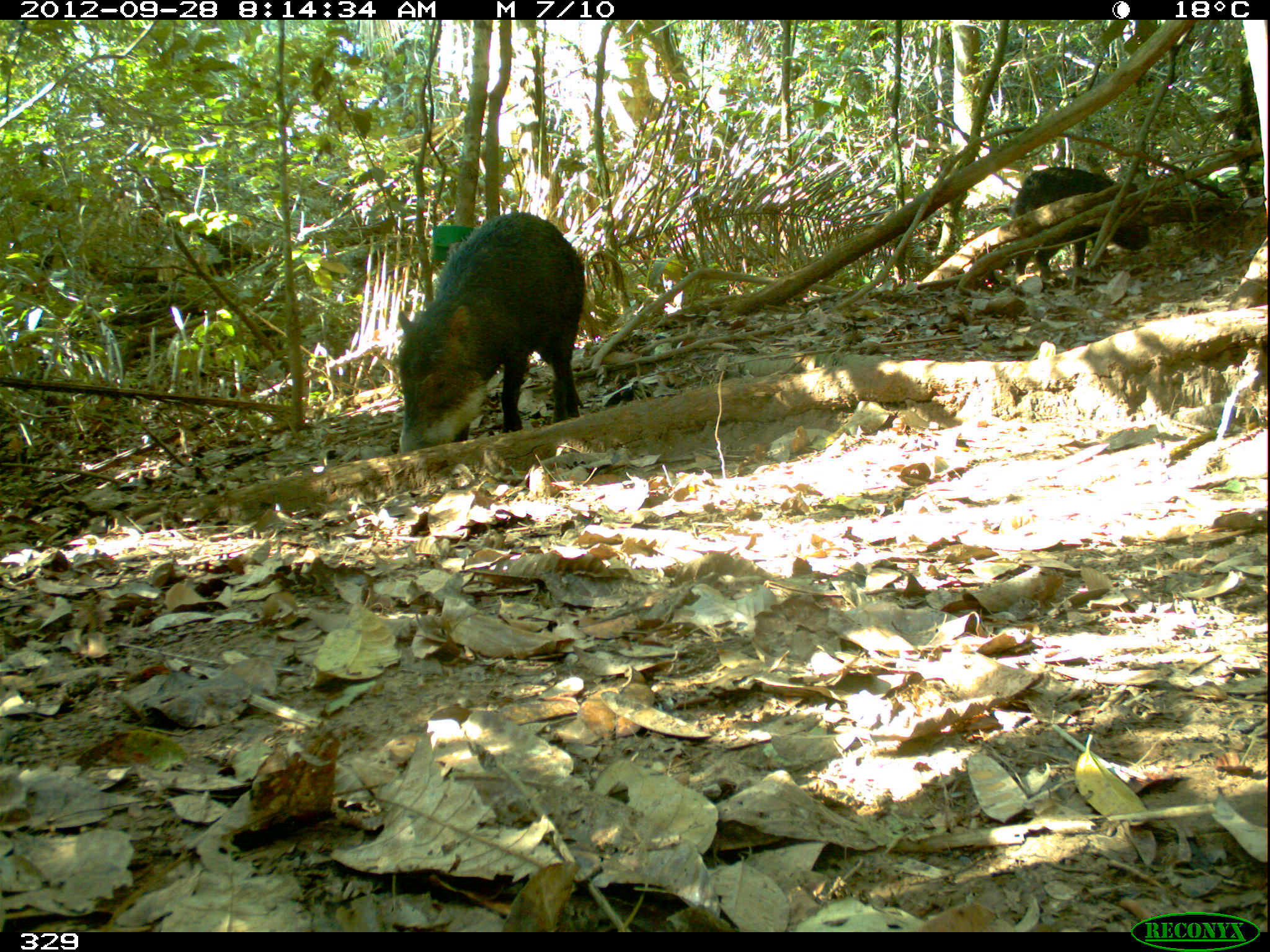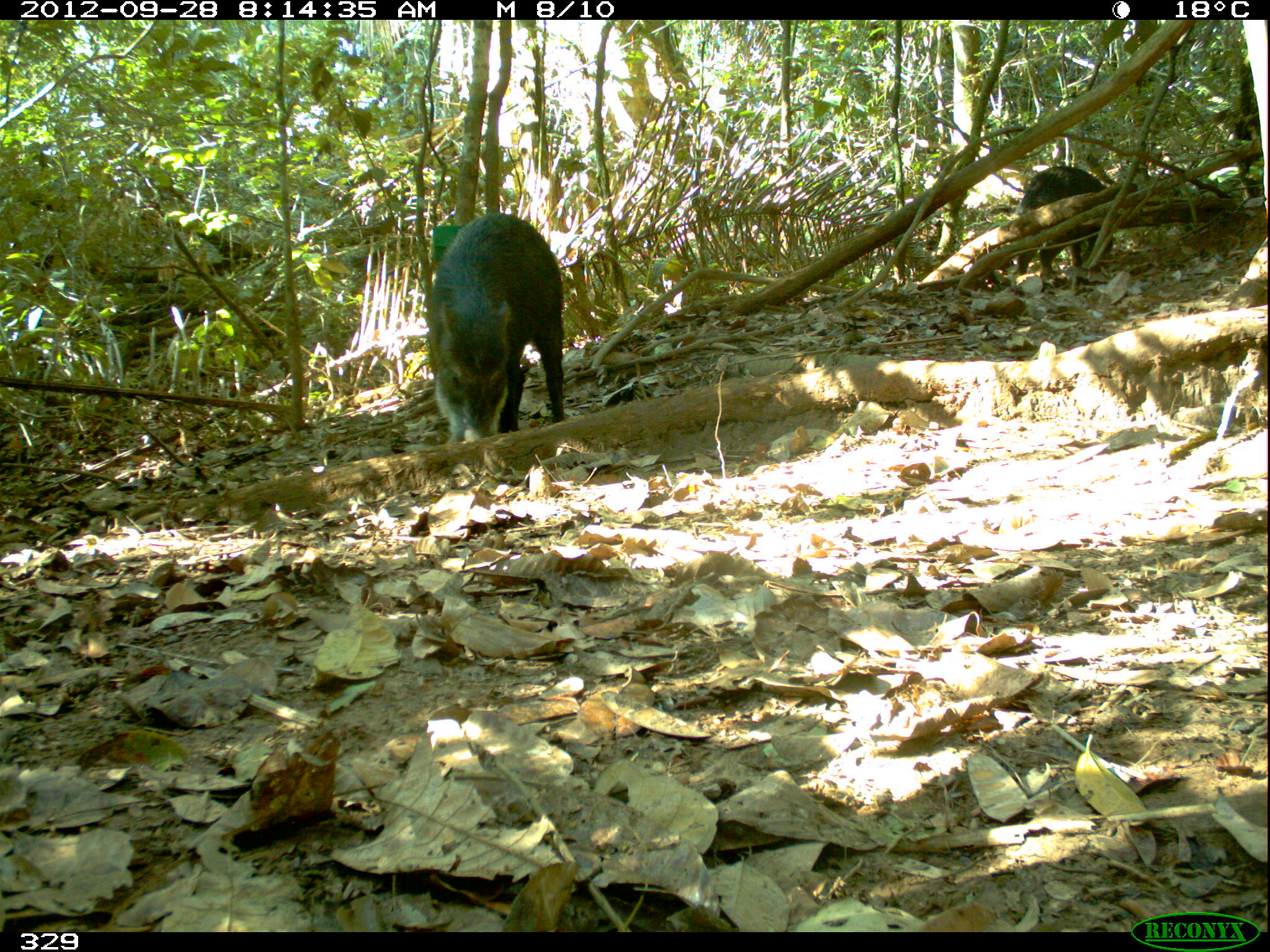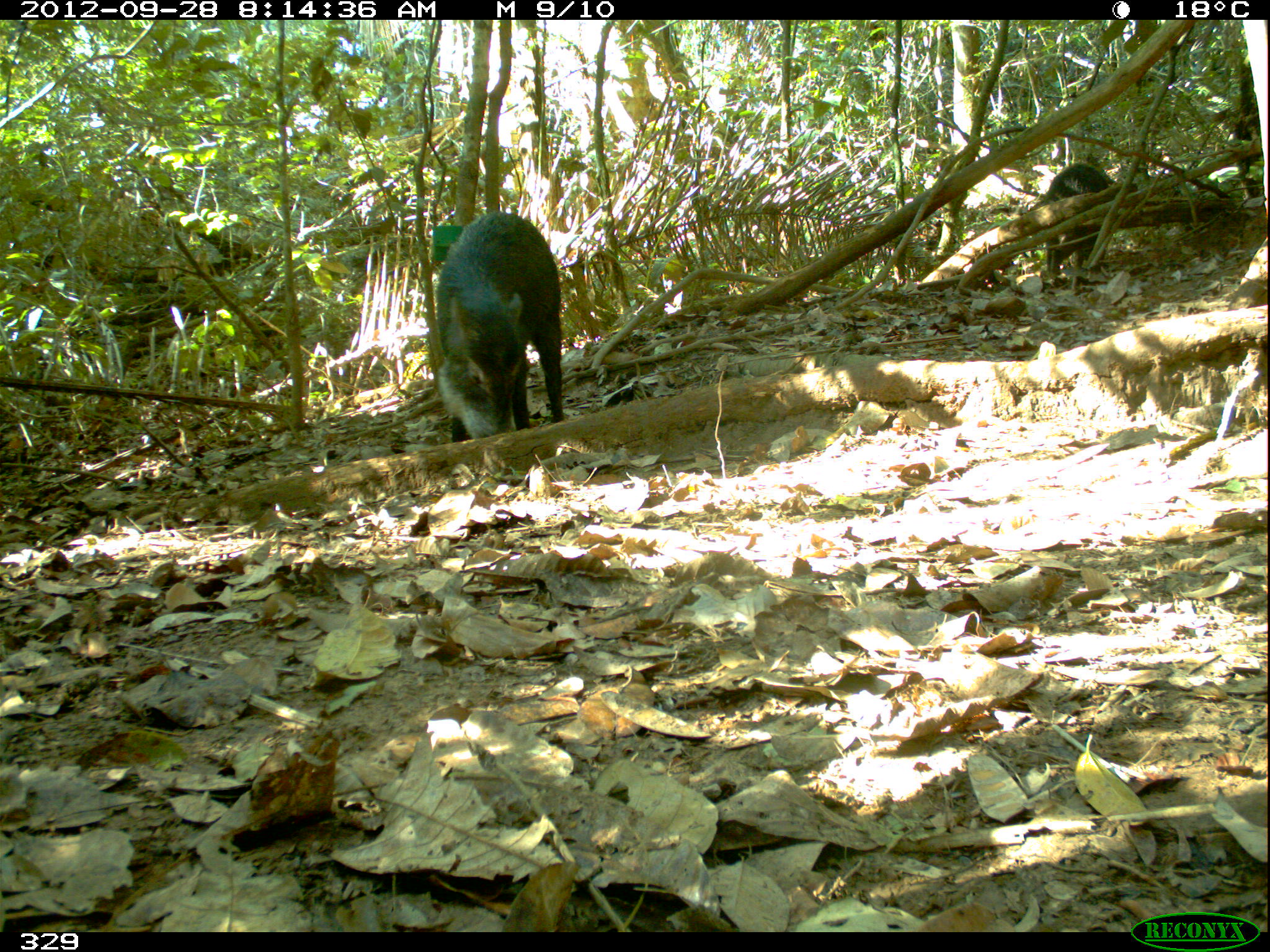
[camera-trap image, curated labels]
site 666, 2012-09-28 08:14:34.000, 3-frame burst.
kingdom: Animalia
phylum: Chordata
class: Mammalia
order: Artiodactyla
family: Tayassuidae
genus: Tayassu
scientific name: Tayassu pecari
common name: white-lipped peccary